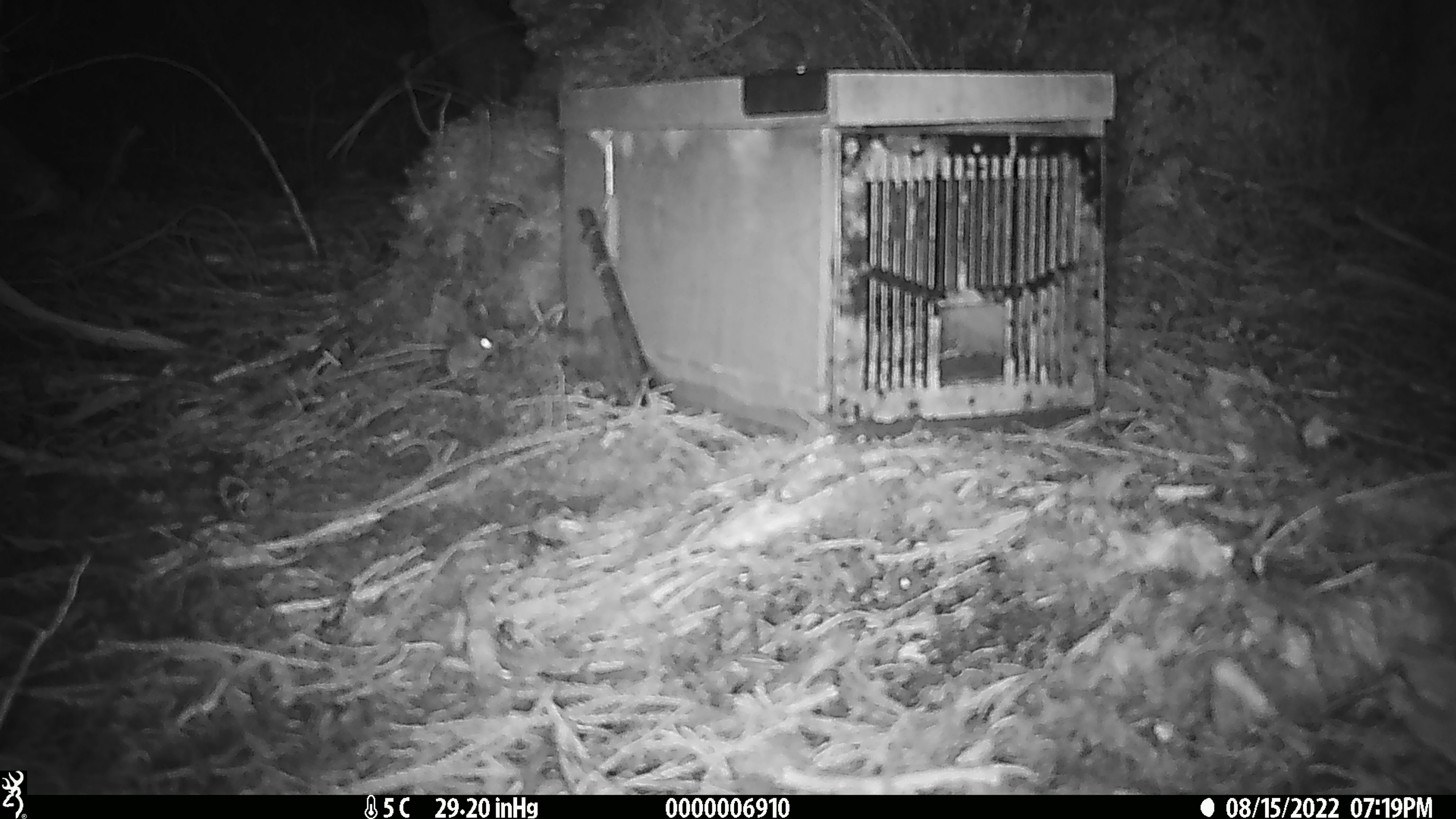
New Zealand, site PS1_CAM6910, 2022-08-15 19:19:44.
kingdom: Animalia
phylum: Chordata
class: Mammalia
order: Rodentia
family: Muridae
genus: Mus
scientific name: Mus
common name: mouse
Mouse (Mus).